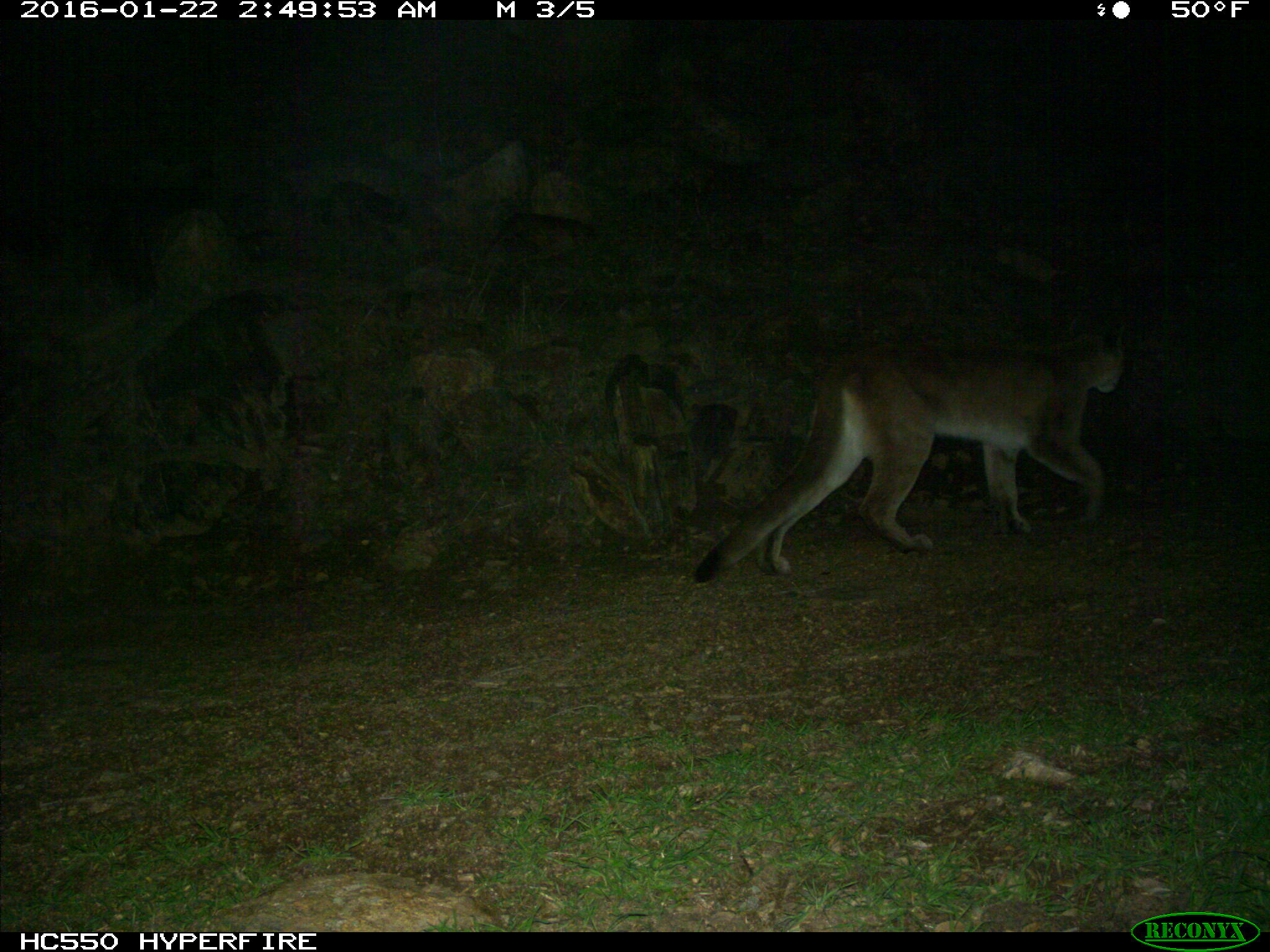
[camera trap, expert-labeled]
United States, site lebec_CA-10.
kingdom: Animalia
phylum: Chordata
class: Mammalia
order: Carnivora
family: Felidae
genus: Puma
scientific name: Puma concolor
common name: mountain lion